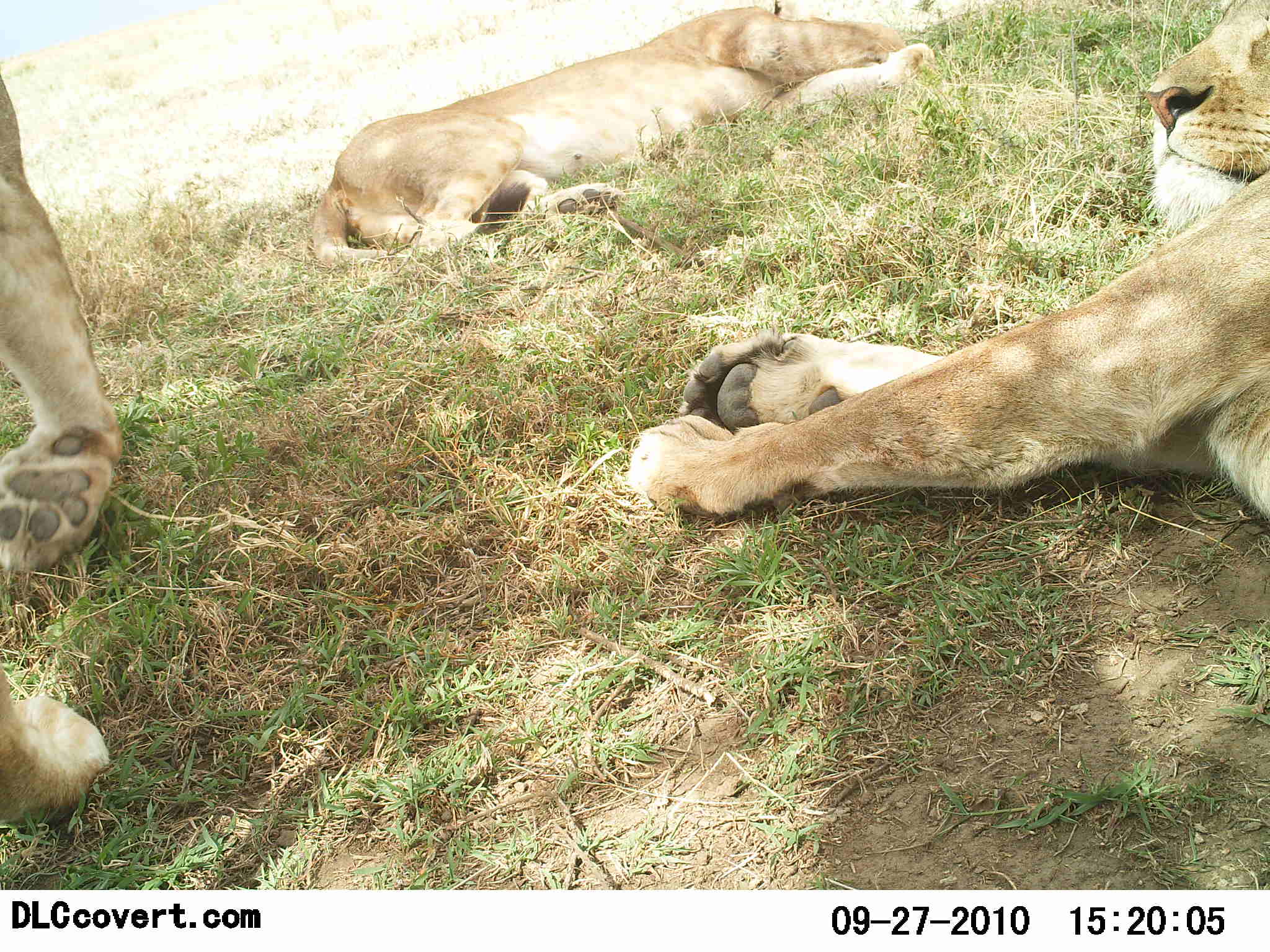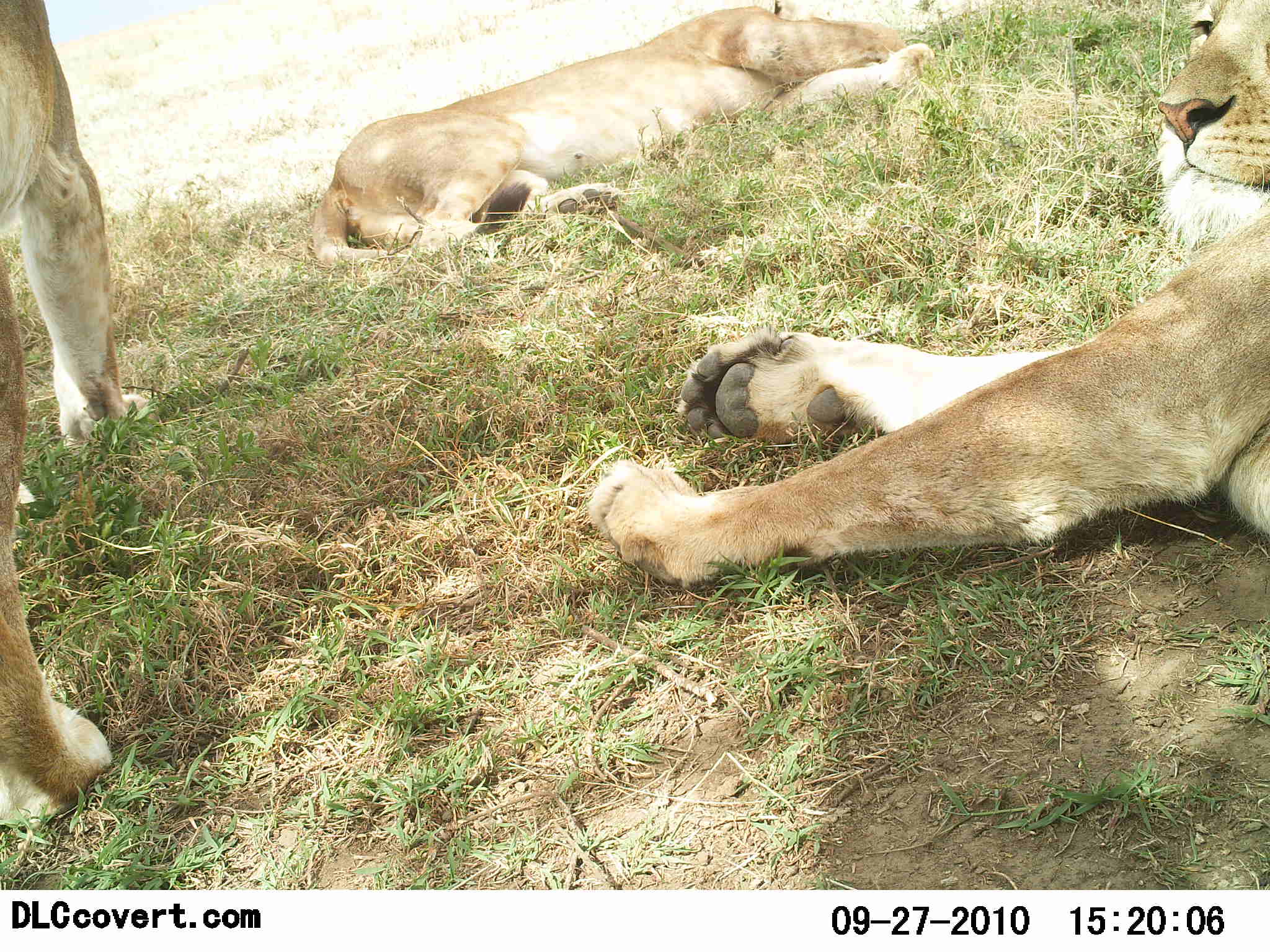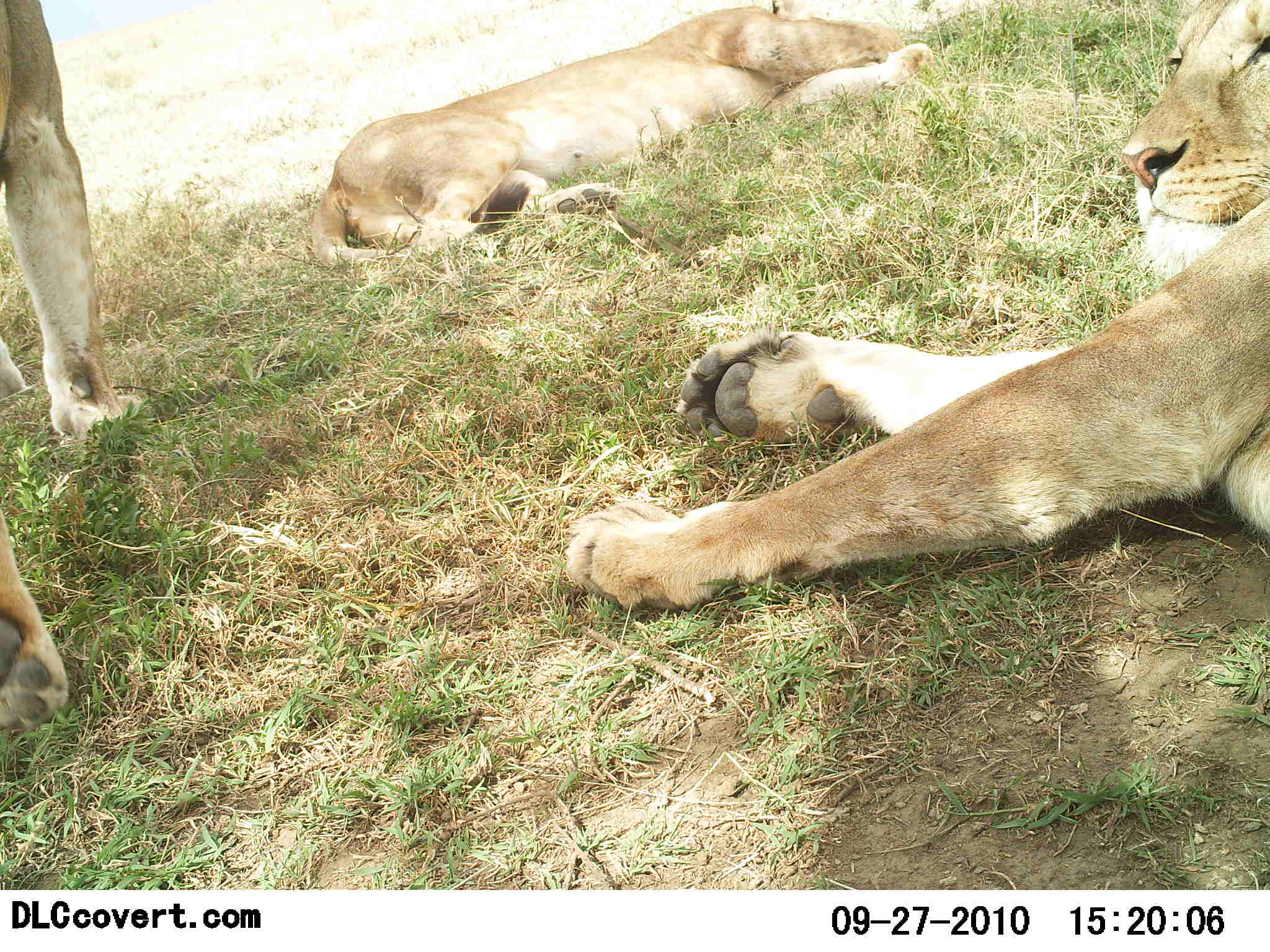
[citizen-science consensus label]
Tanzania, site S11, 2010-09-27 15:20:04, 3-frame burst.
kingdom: Animalia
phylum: Chordata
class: Mammalia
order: Carnivora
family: Felidae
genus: Panthera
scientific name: Panthera leo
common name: lion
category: lionfemale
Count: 3.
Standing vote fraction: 33%.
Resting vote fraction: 100%.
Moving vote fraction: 33%.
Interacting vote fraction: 0%.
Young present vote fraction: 0%.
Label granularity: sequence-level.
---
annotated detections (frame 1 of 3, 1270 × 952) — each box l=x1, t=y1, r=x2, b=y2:
animal: l=605, t=0, r=1270, b=530; l=309, t=2, r=944, b=279; l=0, t=48, r=128, b=834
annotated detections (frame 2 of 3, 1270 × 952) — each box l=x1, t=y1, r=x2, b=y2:
animal: l=580, t=0, r=1270, b=593; l=308, t=2, r=943, b=279; l=0, t=0, r=151, b=834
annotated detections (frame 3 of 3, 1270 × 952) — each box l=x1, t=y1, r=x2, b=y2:
animal: l=552, t=2, r=1268, b=615; l=301, t=3, r=938, b=274; l=0, t=2, r=131, b=728